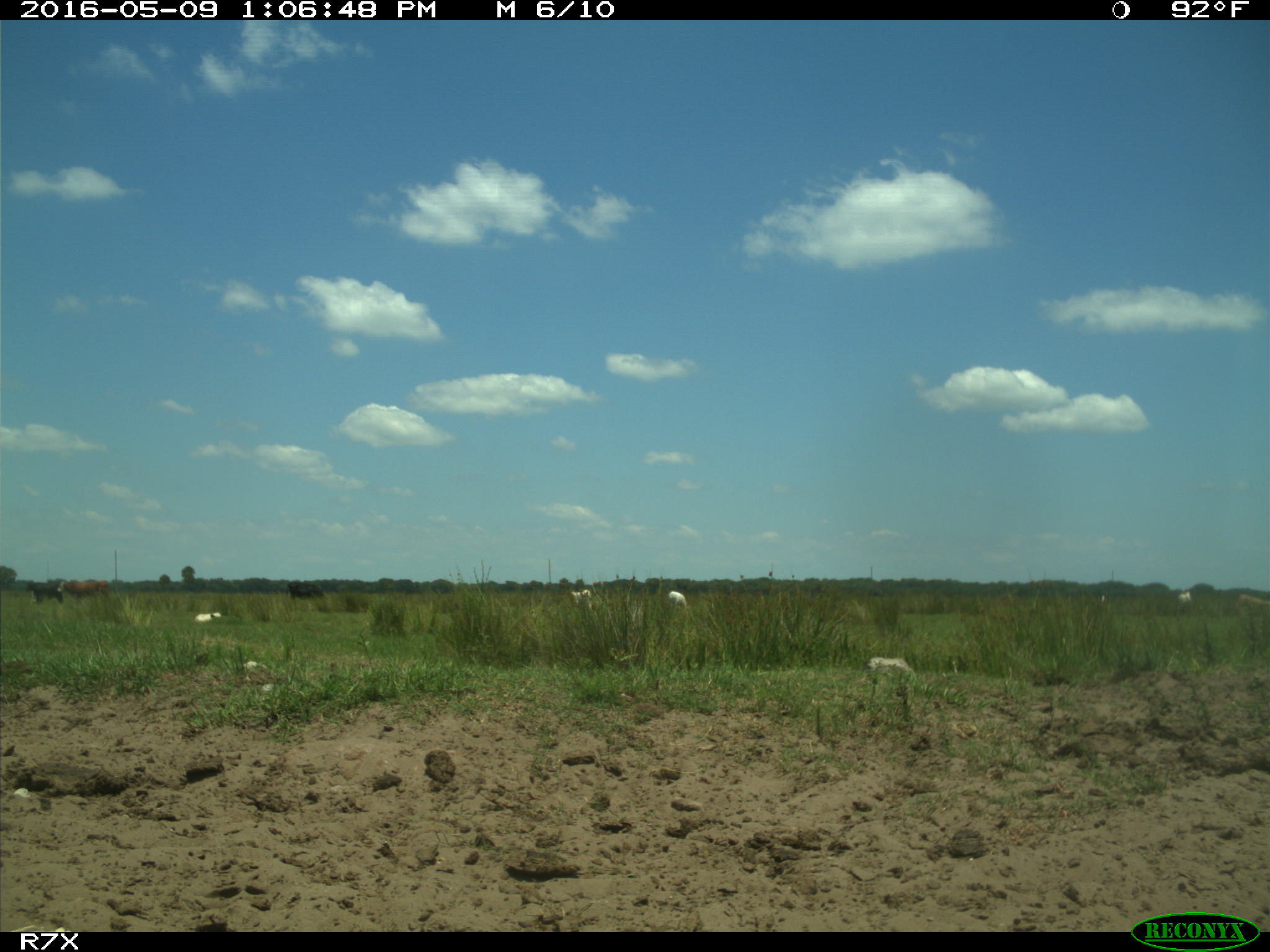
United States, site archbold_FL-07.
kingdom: Animalia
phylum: Chordata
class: Mammalia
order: Artiodactyla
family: Bovidae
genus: Bos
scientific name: Bos taurus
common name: domestic cow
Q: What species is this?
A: Bos taurus (domestic cow).